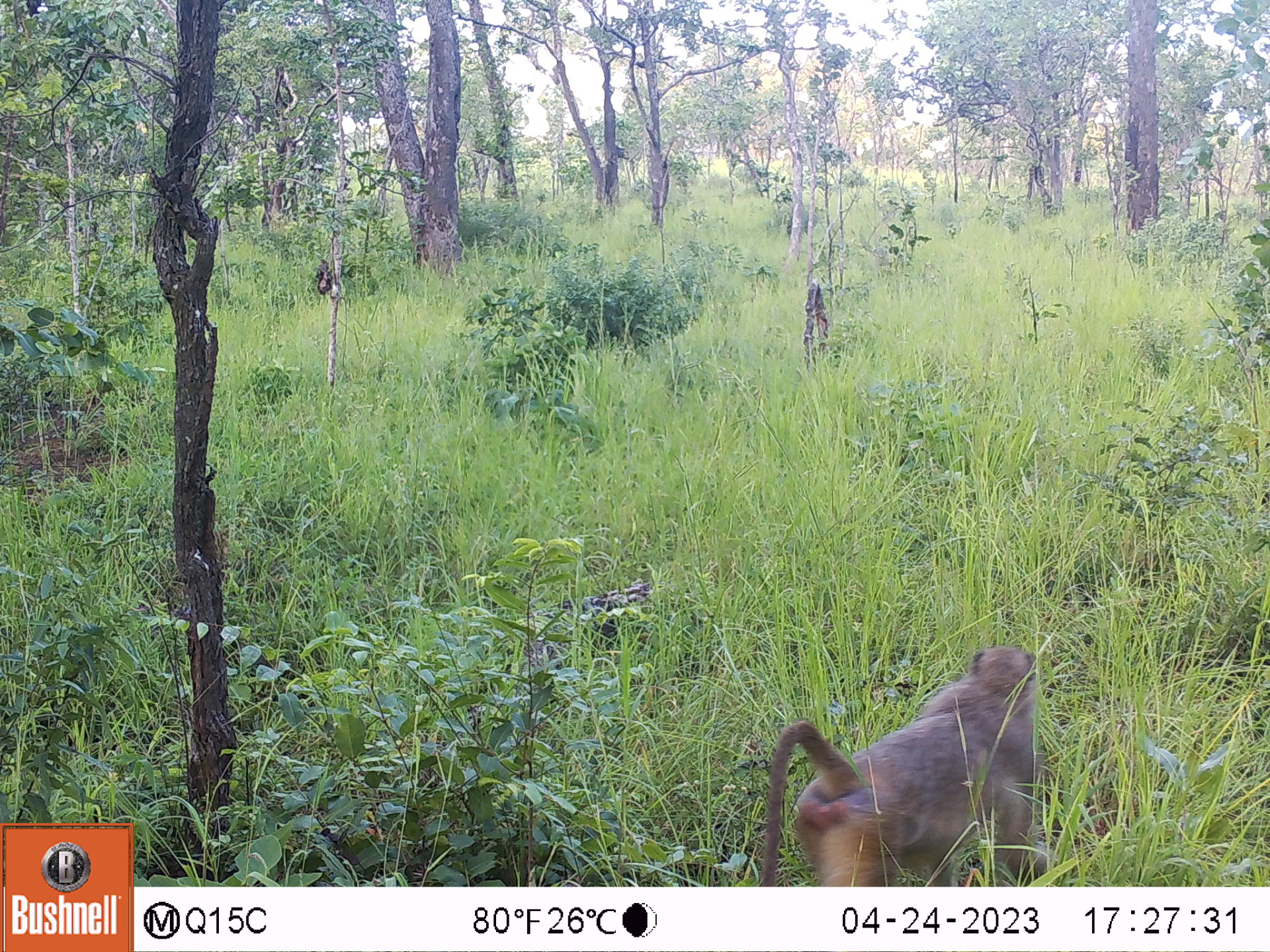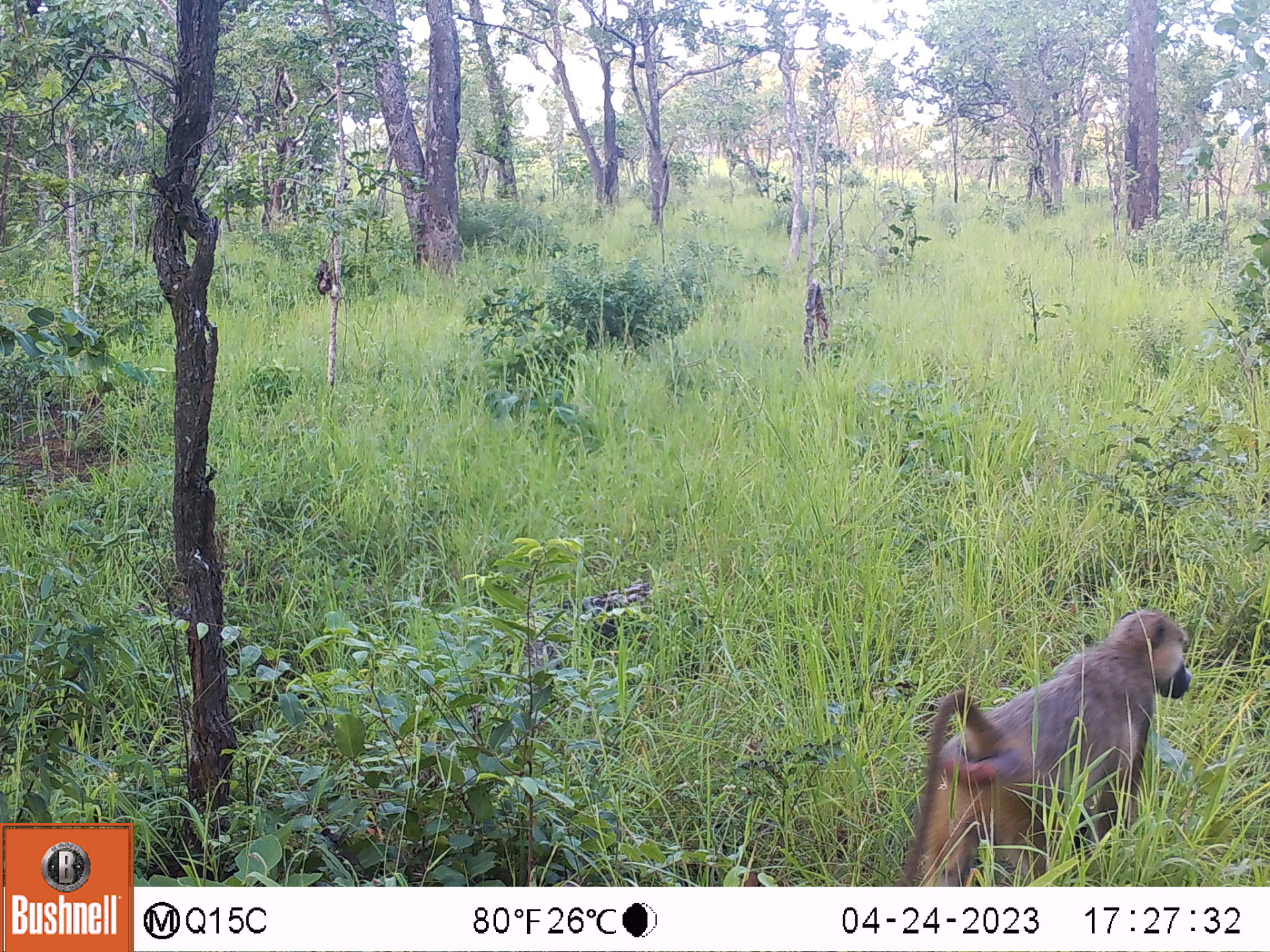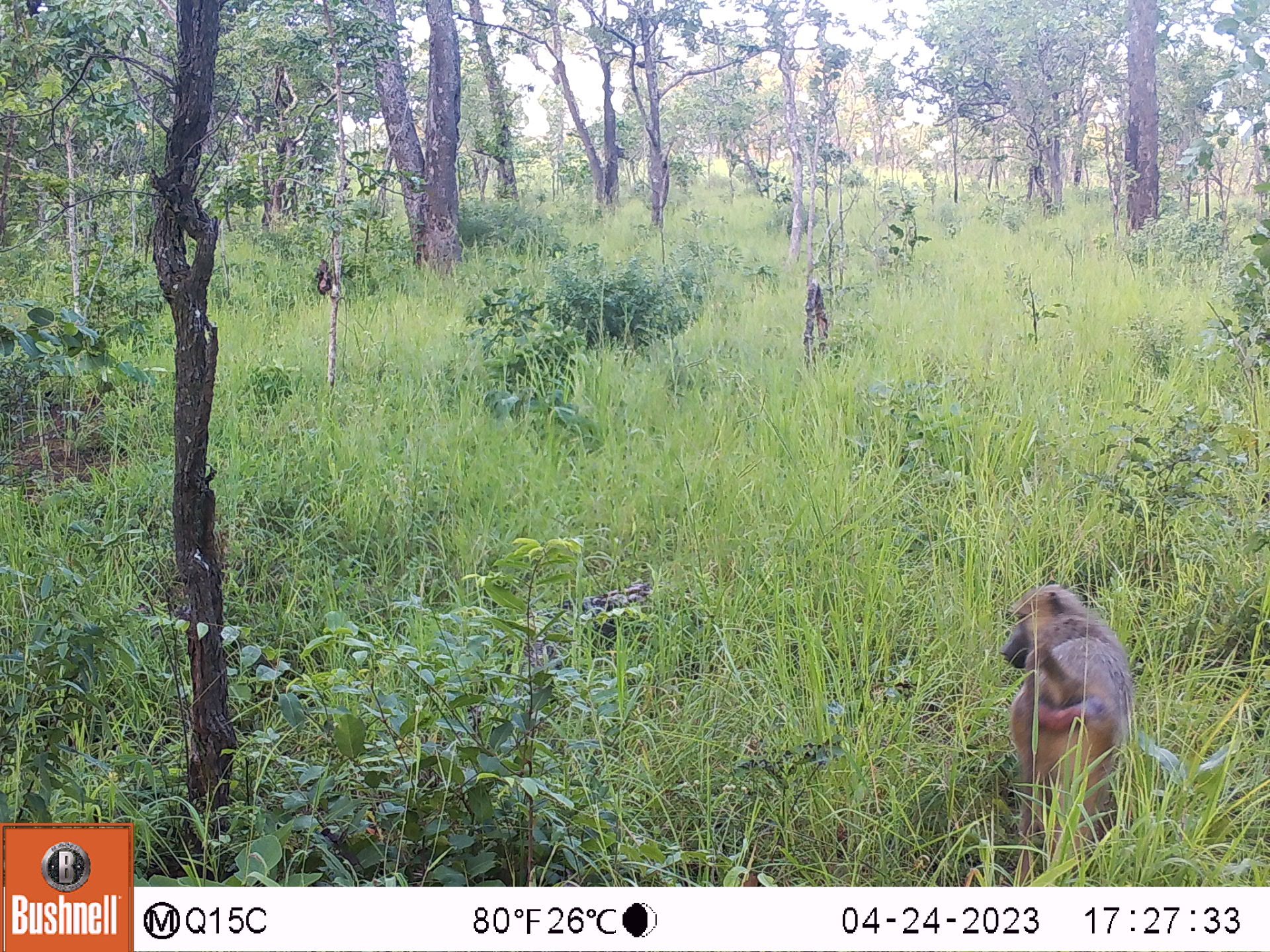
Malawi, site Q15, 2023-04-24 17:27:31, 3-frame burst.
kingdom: Animalia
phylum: Chordata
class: Mammalia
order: Primates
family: Cercopithecidae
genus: Papio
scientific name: Papio cynocephalus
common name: yellow baboon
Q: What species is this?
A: Yellow baboon (Papio cynocephalus).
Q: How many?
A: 1.